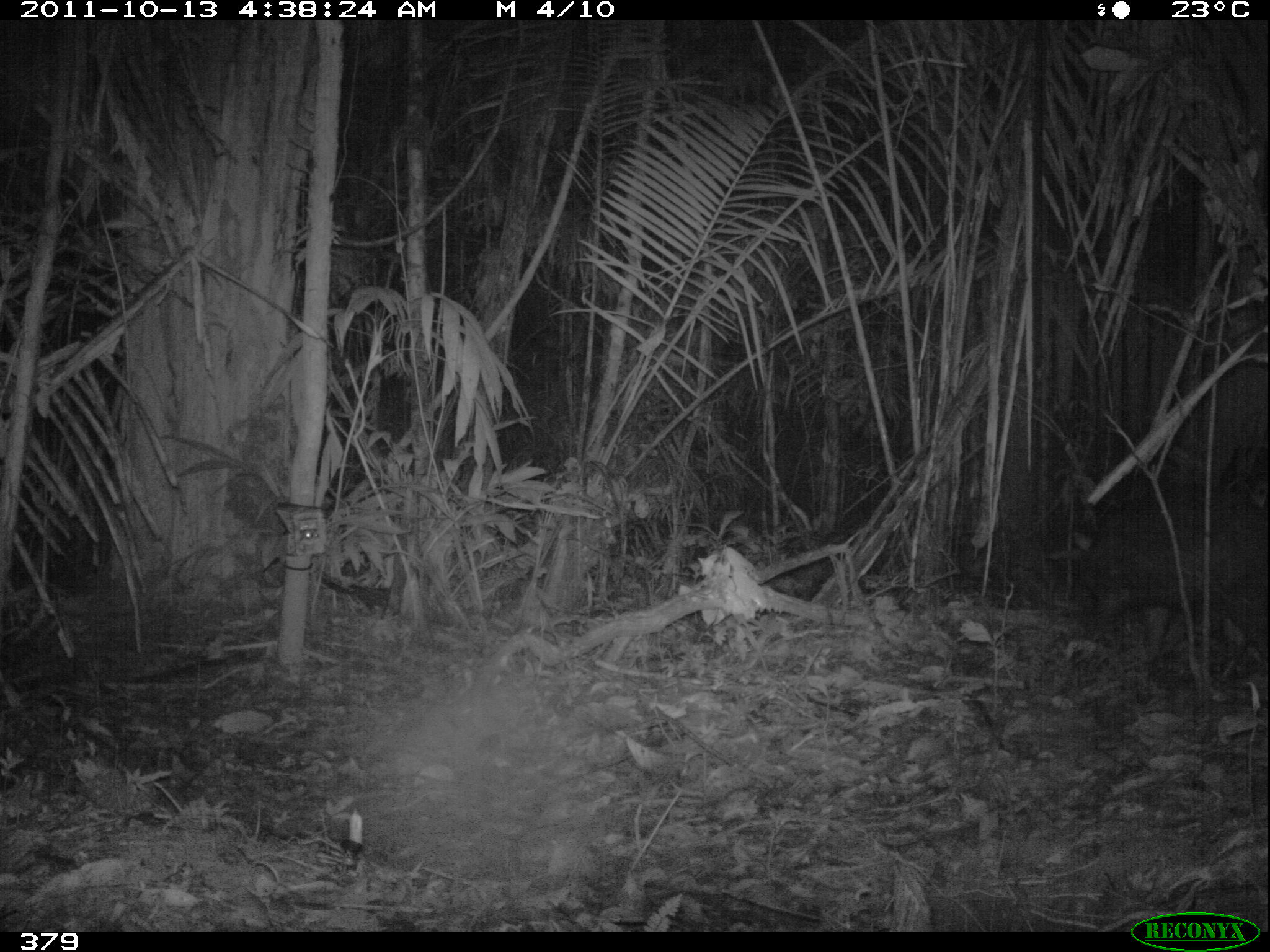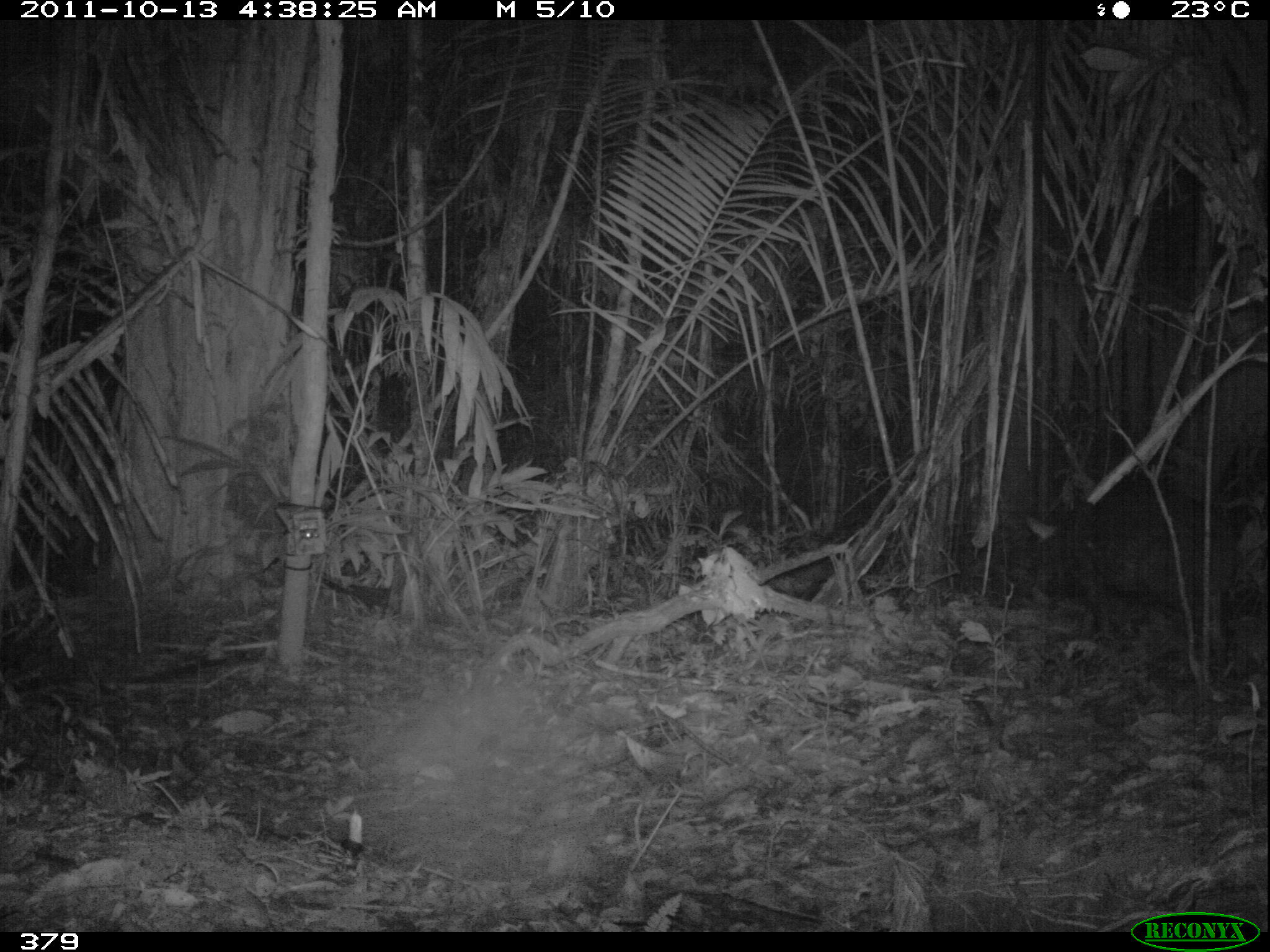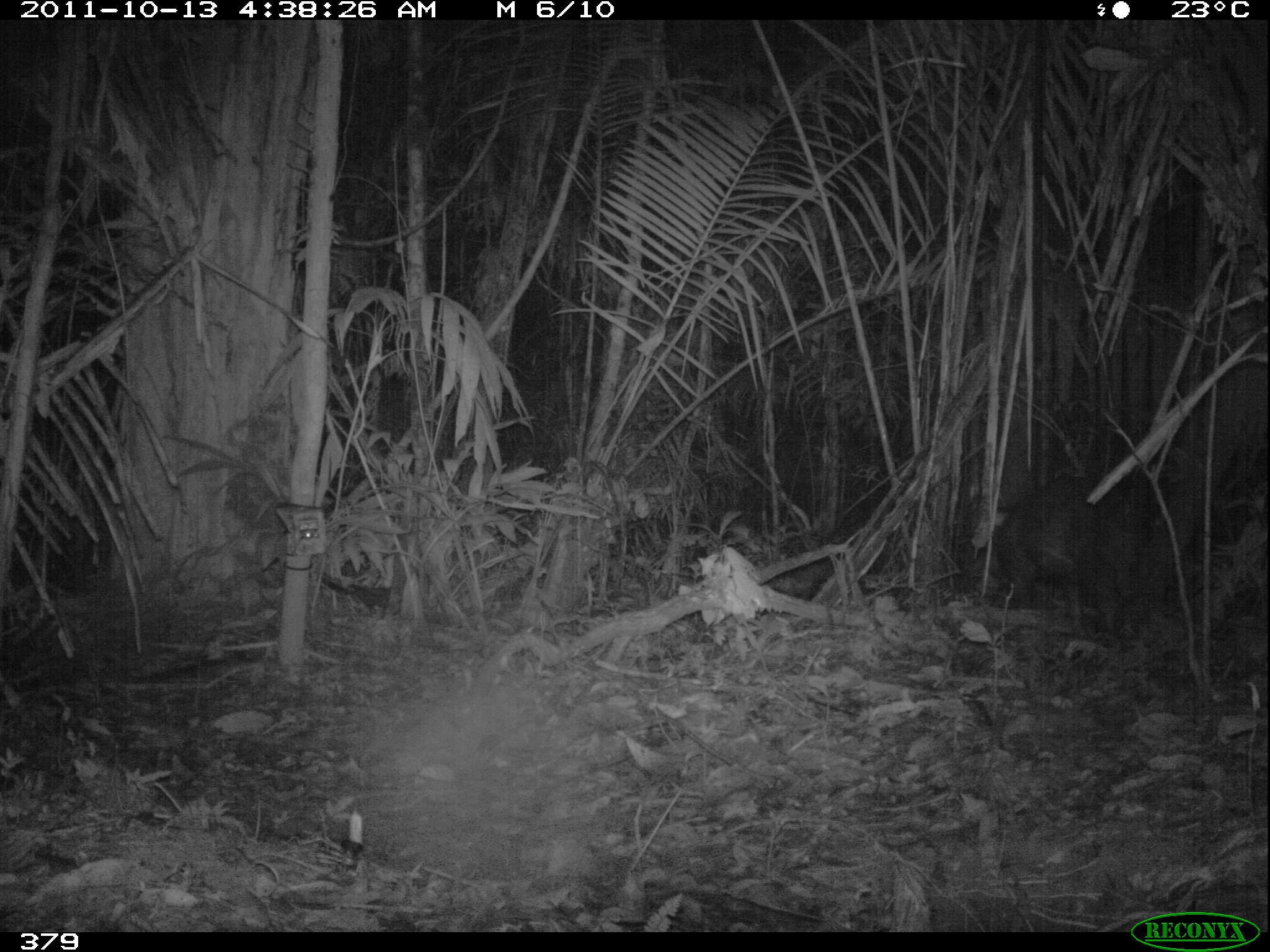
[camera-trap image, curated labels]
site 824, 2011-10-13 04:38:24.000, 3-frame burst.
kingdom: Animalia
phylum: Chordata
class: Mammalia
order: Artiodactyla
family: Tayassuidae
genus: Tayassu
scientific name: Tayassu pecari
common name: white-lipped peccary